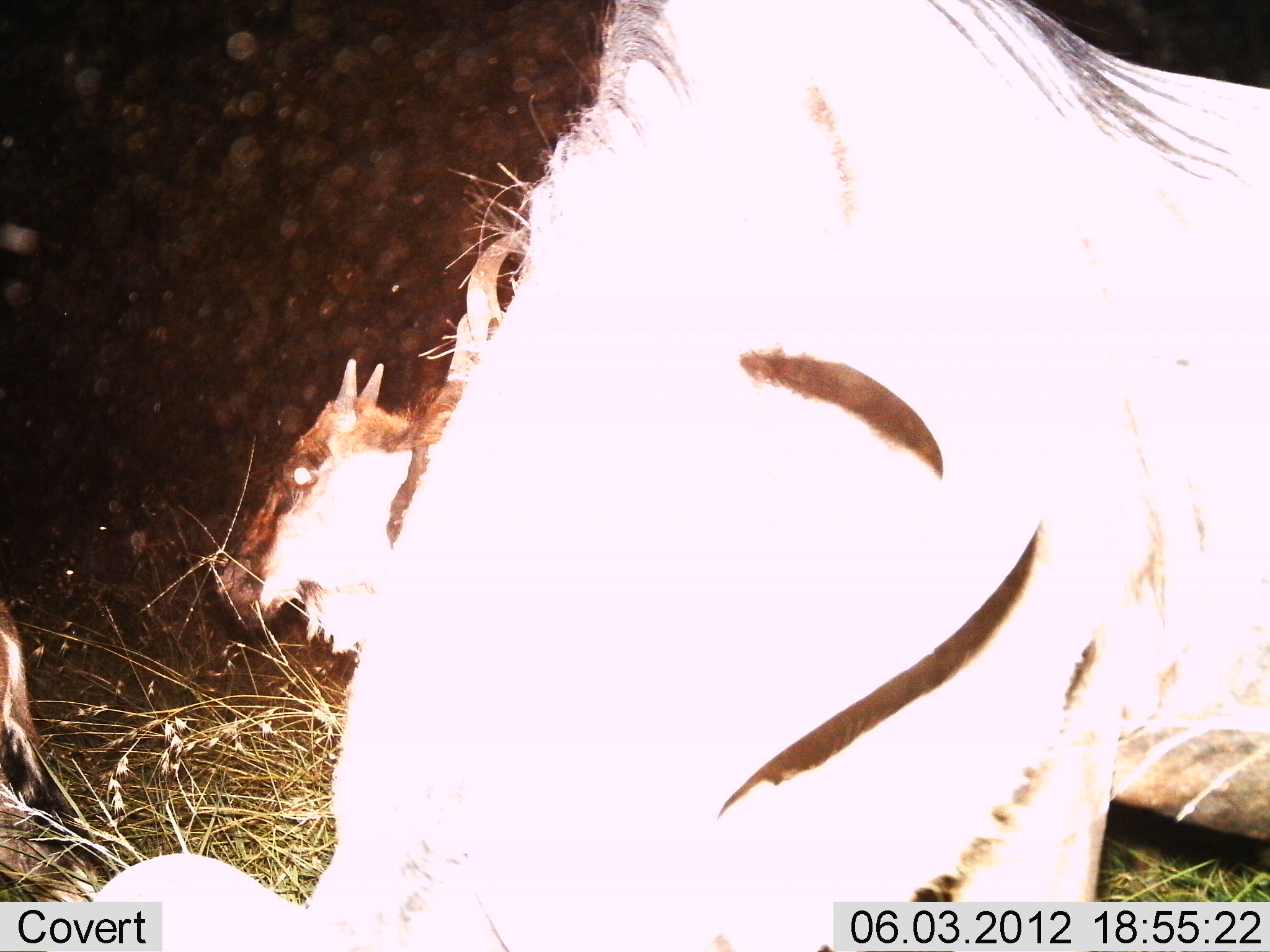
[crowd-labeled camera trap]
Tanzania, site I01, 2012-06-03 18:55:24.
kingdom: Animalia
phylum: Chordata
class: Mammalia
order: Artiodactyla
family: Bovidae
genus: Connochaetes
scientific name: Connochaetes taurinus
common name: blue wildebeest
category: wildebeest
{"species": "wildebeest (blue wildebeest) (Connochaetes taurinus)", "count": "4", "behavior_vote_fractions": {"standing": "73%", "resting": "27%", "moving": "18%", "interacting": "0%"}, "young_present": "9%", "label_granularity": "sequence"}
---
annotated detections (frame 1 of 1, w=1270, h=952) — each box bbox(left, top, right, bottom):
animal: bbox(106, 1, 1269, 952); bbox(211, 357, 422, 666); bbox(386, 228, 530, 552); bbox(0, 597, 96, 902)